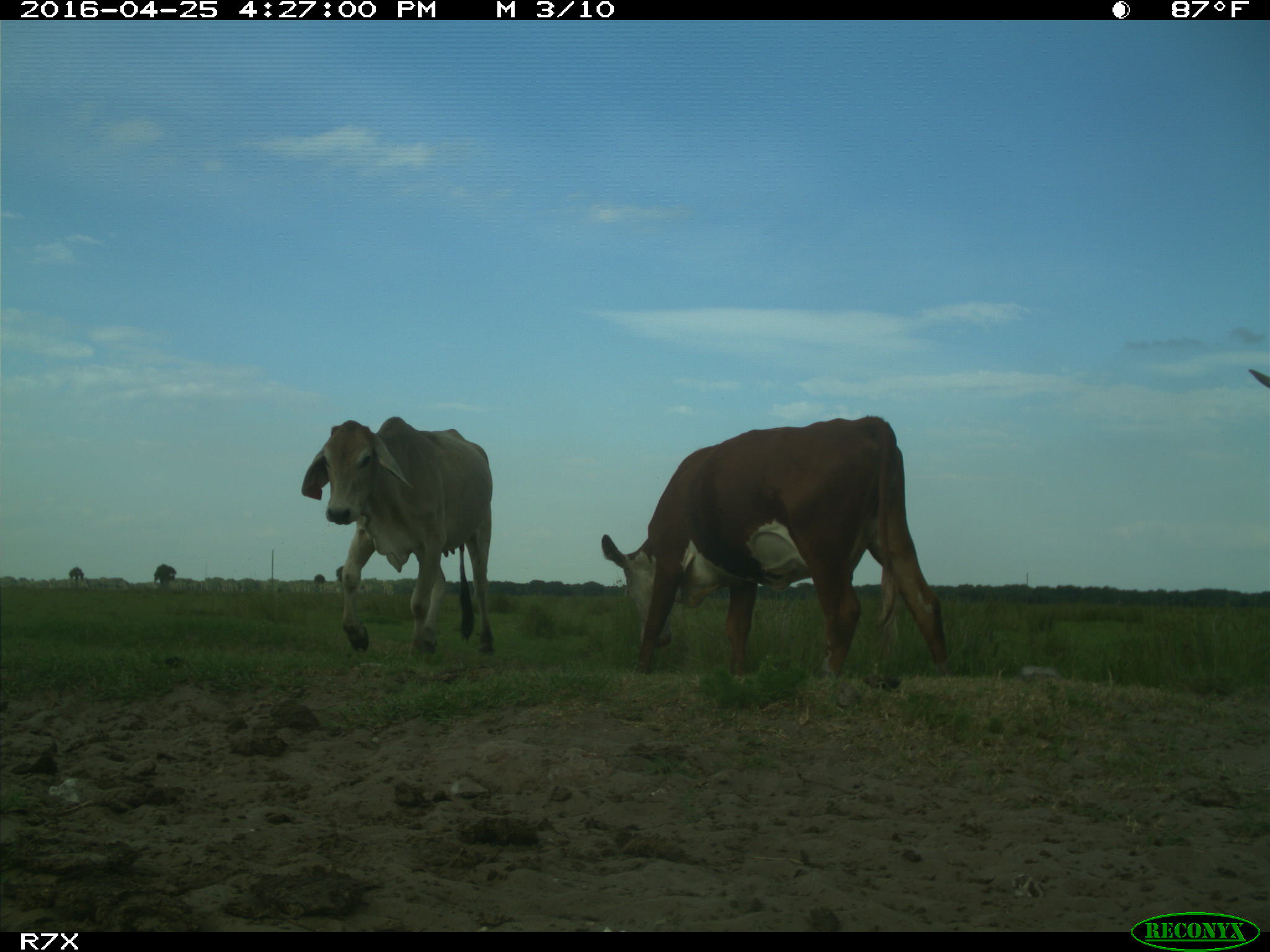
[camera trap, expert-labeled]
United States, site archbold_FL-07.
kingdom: Animalia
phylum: Chordata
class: Mammalia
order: Artiodactyla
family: Bovidae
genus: Bos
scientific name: Bos taurus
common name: domestic cow